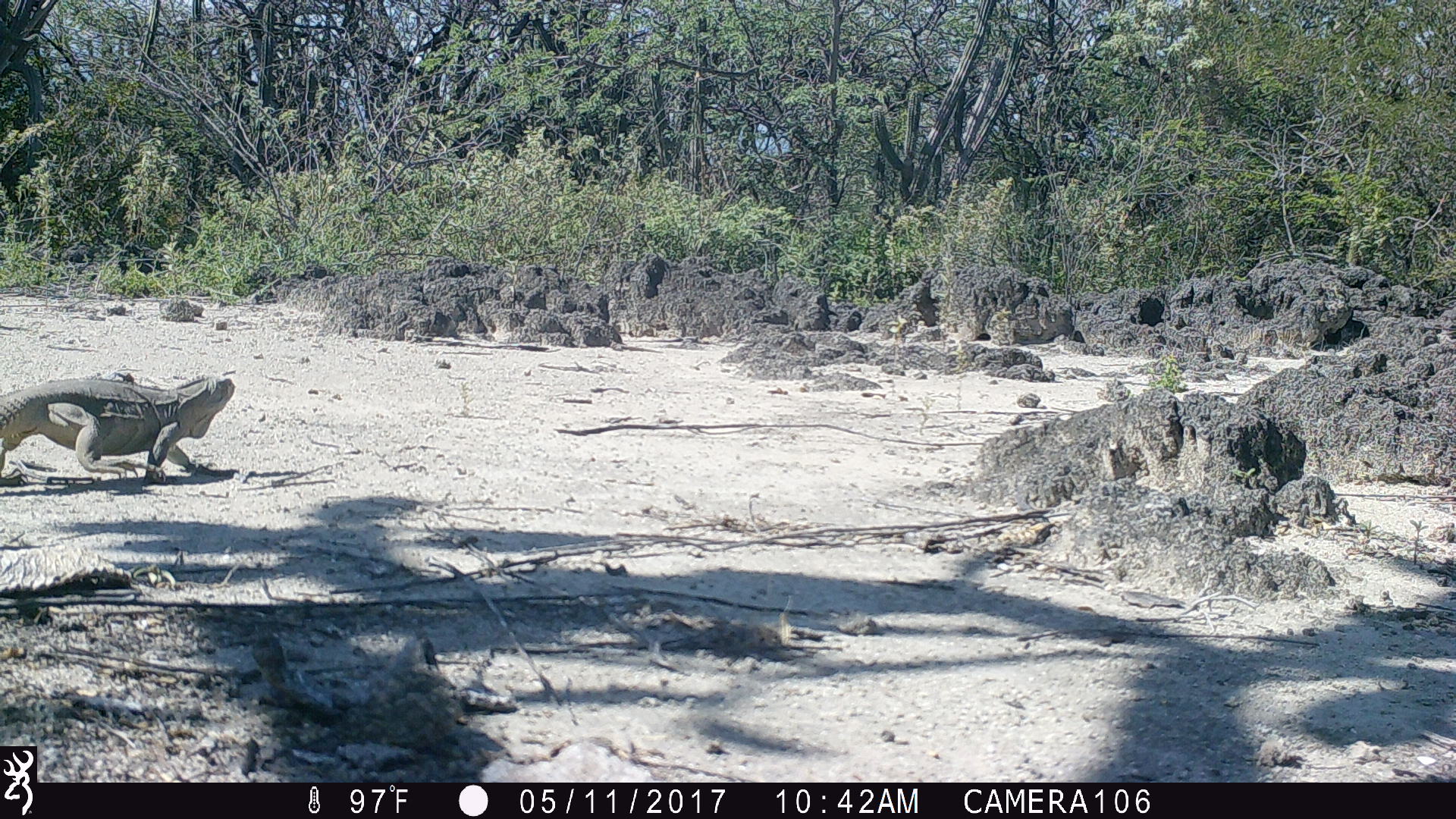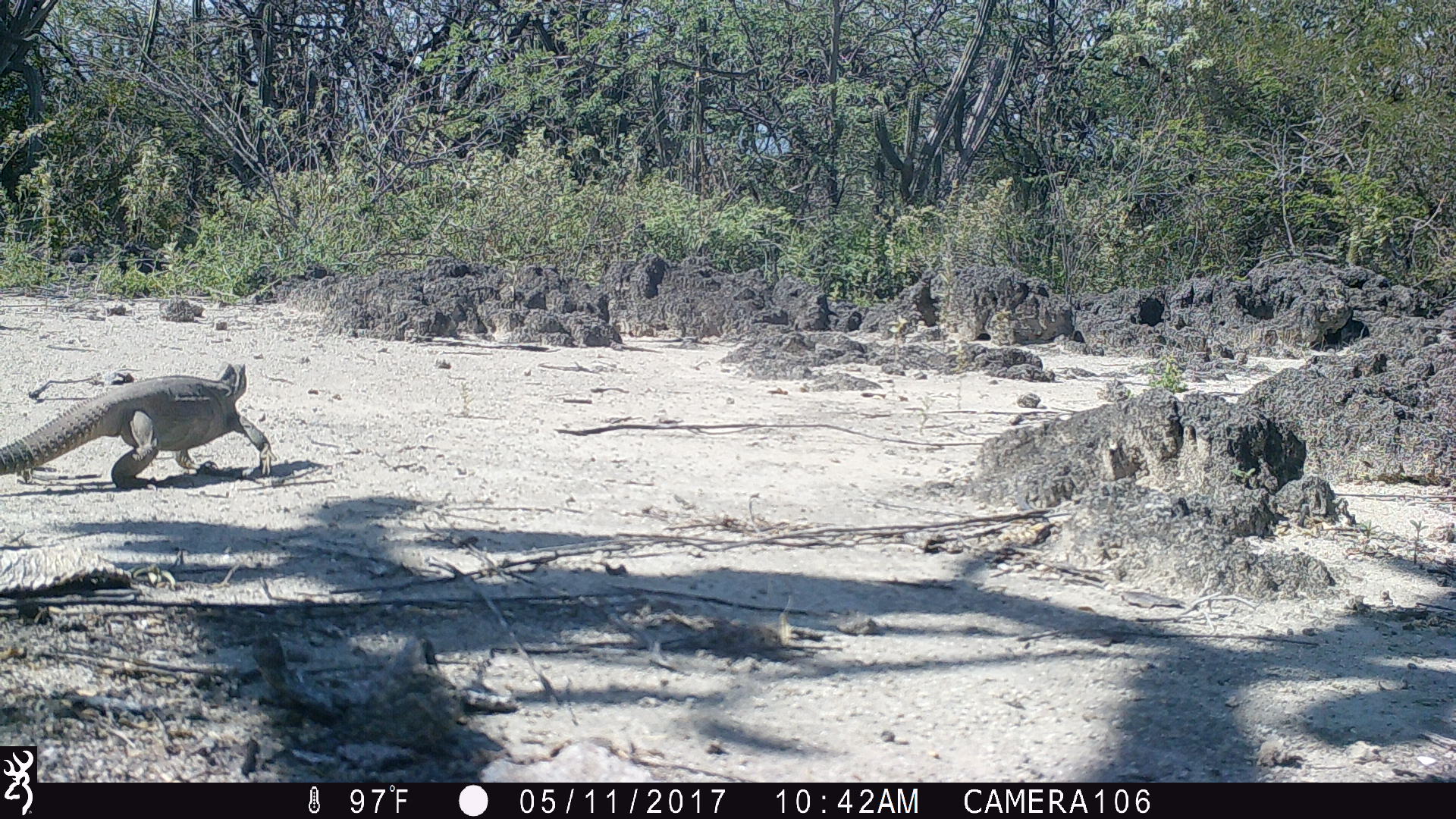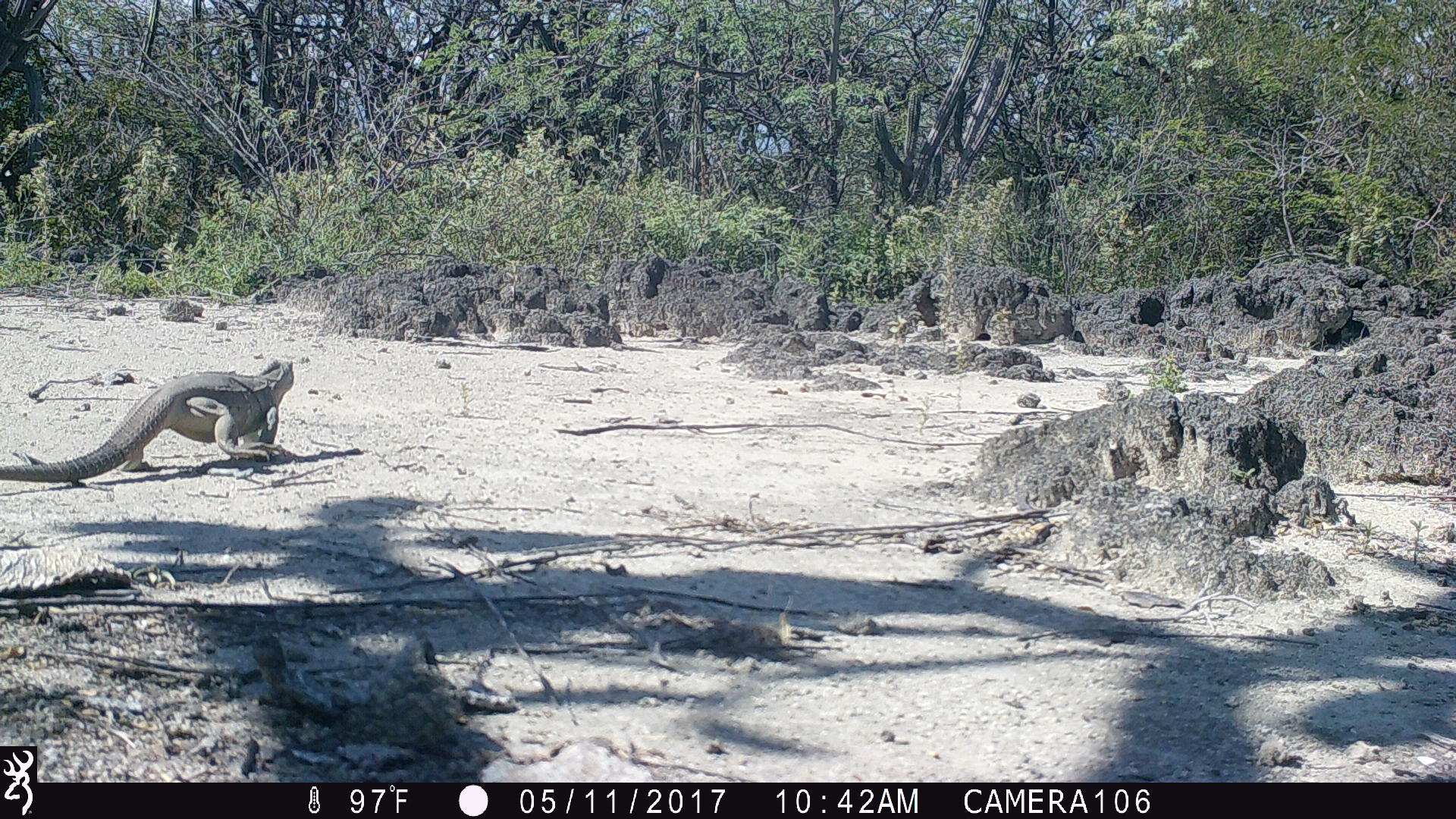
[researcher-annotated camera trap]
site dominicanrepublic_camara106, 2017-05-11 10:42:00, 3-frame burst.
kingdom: Animalia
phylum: Chordata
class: Reptilia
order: Squamata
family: Iguanidae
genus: Iguana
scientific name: Iguana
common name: typical iguanas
Iguana (typical iguanas).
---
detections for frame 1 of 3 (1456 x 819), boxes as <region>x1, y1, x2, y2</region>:
iguana: <region>1, 369, 239, 486</region>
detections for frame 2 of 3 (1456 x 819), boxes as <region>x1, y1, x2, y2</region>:
iguana: <region>2, 363, 269, 488</region>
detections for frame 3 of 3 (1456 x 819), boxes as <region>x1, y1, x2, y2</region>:
iguana: <region>7, 354, 296, 482</region>